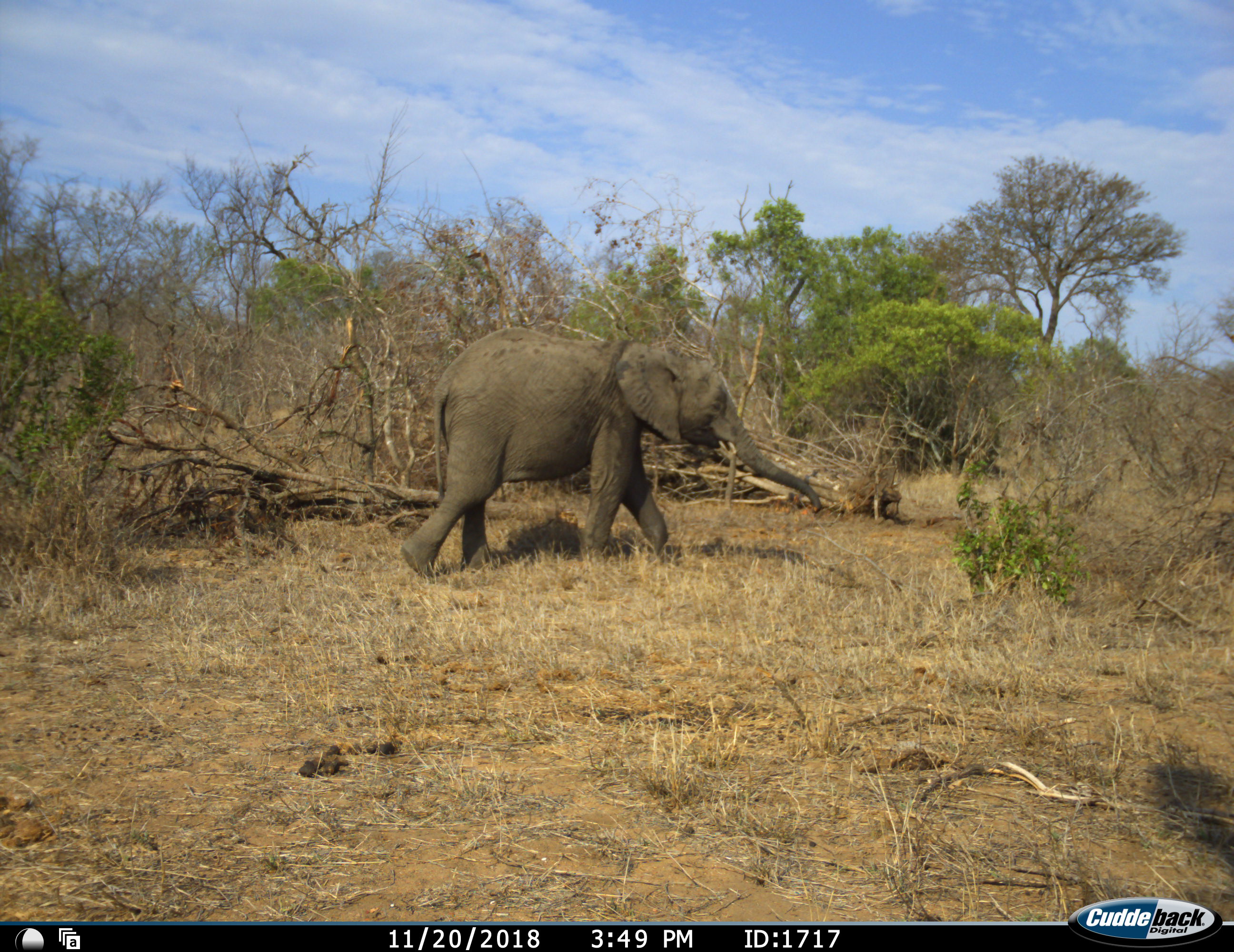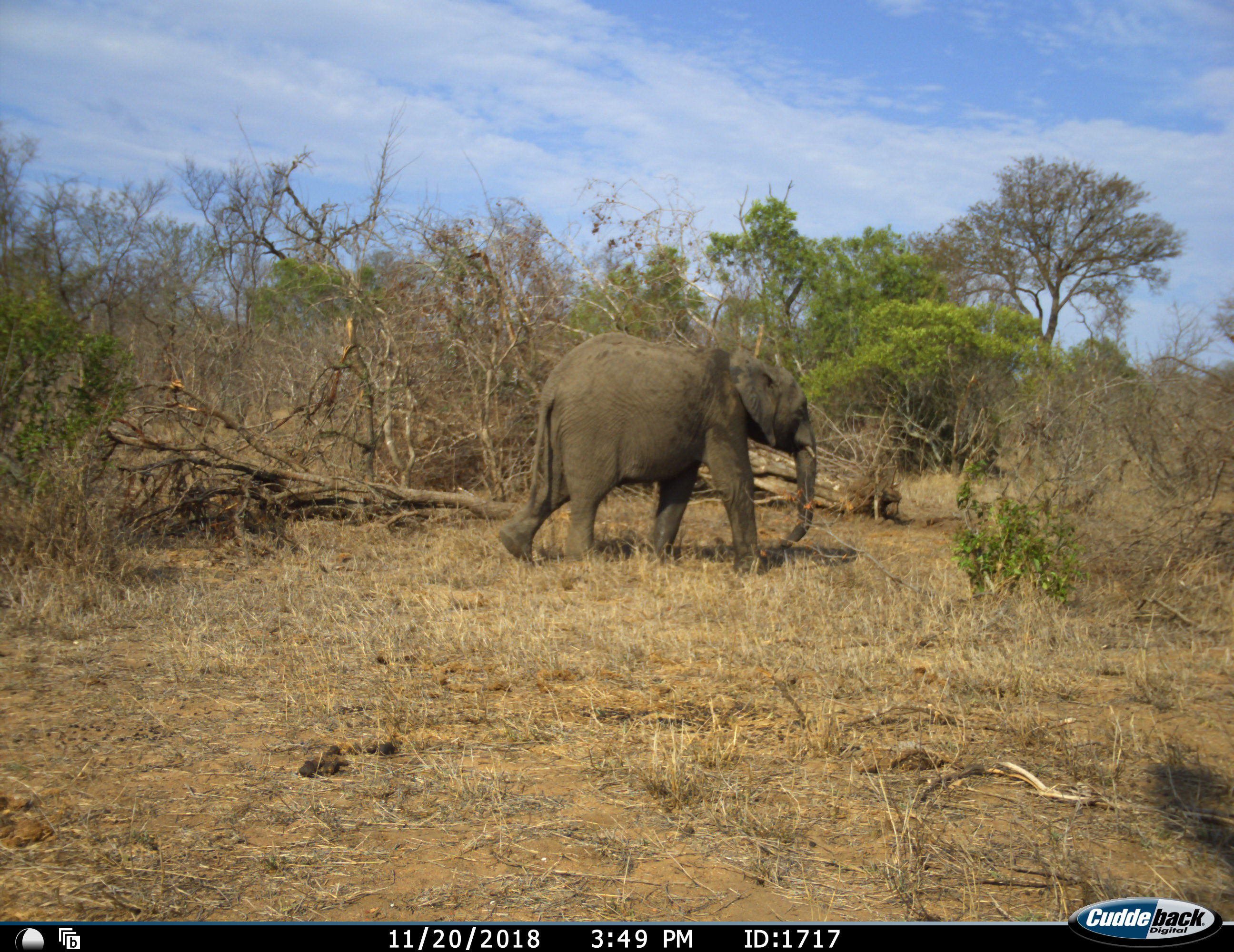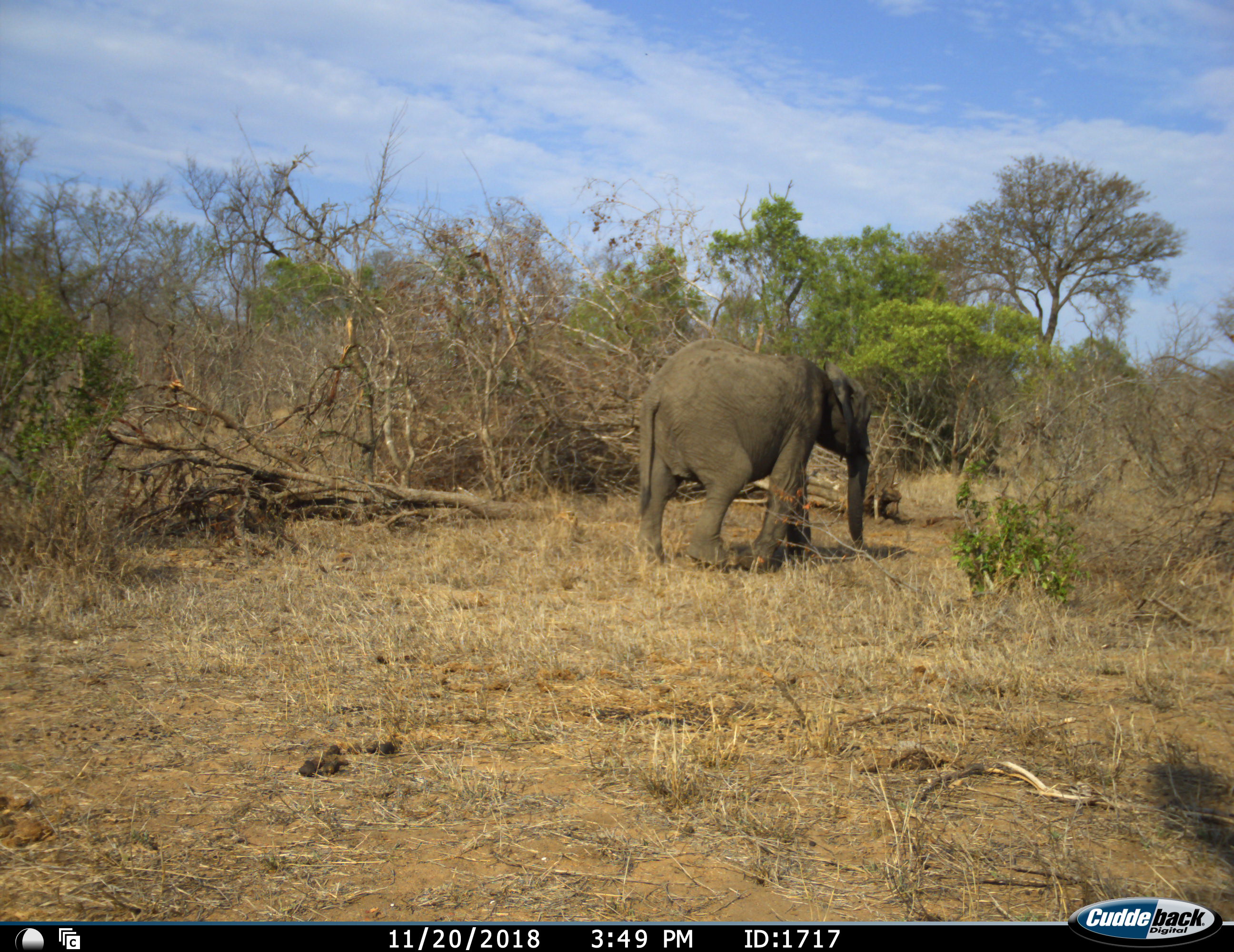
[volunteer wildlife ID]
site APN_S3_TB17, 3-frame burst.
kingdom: Animalia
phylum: Chordata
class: Mammalia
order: Proboscidea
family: Elephantidae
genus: Loxodonta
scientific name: Loxodonta africana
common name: african bush elephant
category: elephant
Elephant (african bush elephant) (Loxodonta africana), count 1. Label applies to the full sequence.